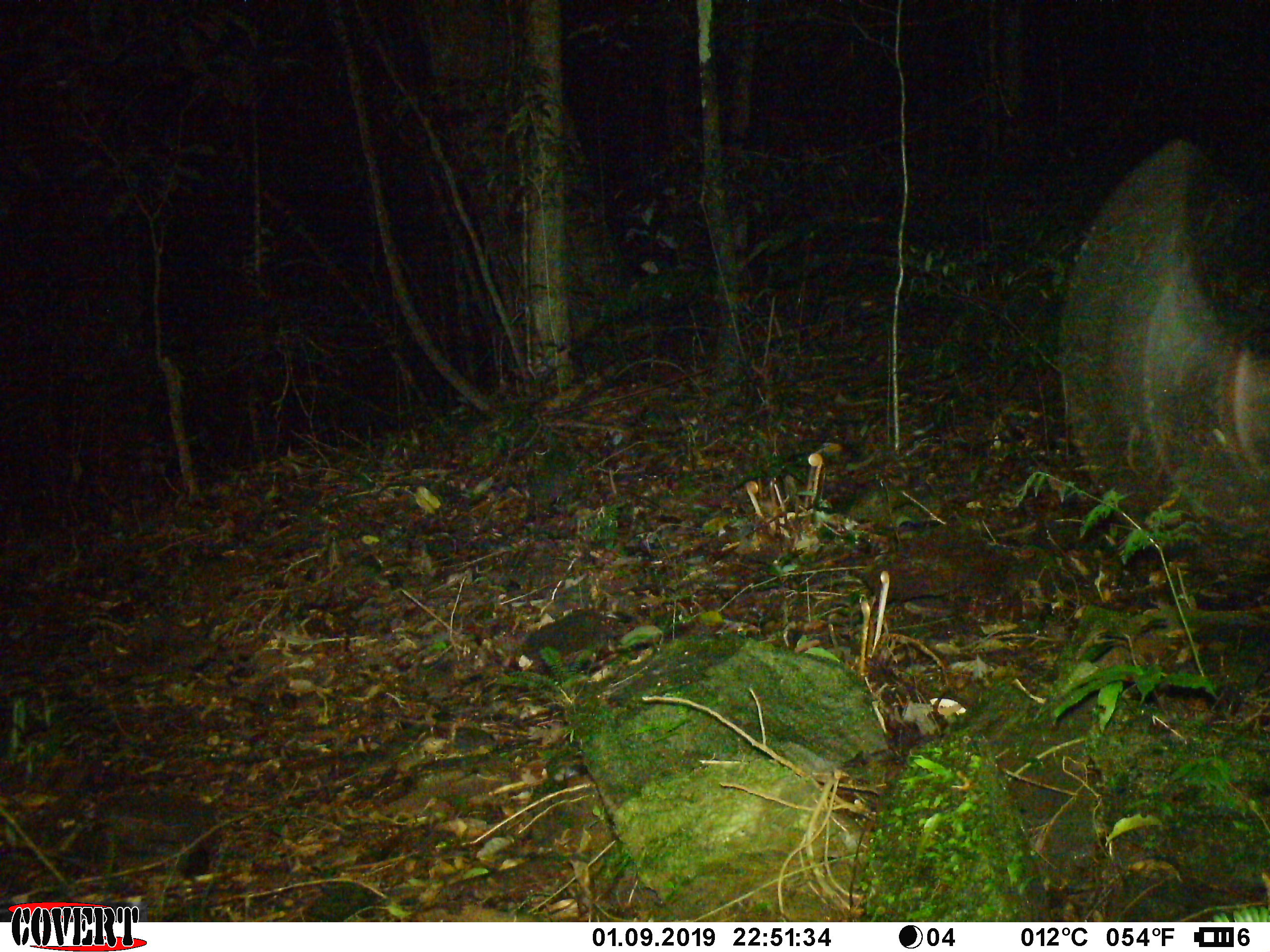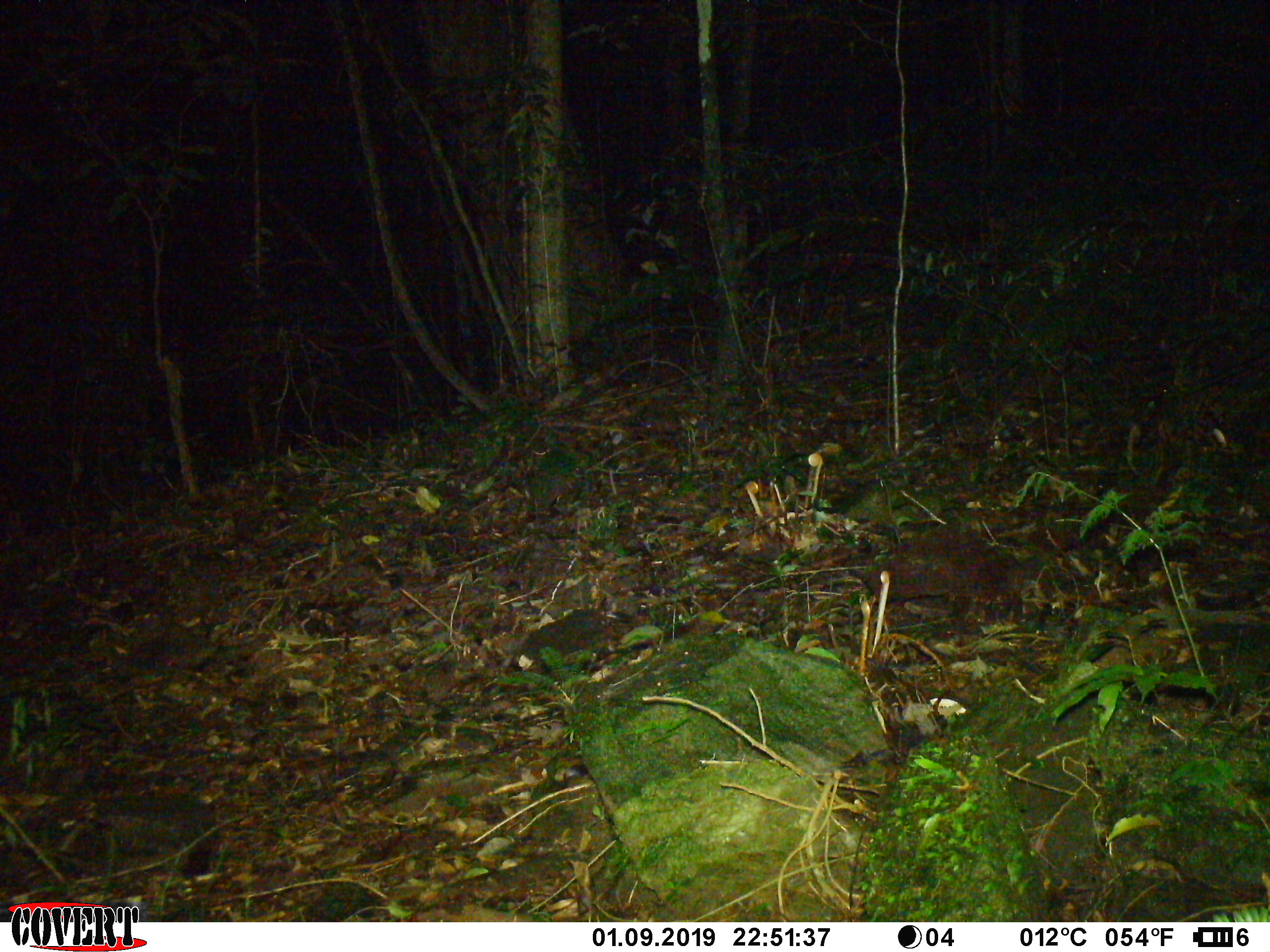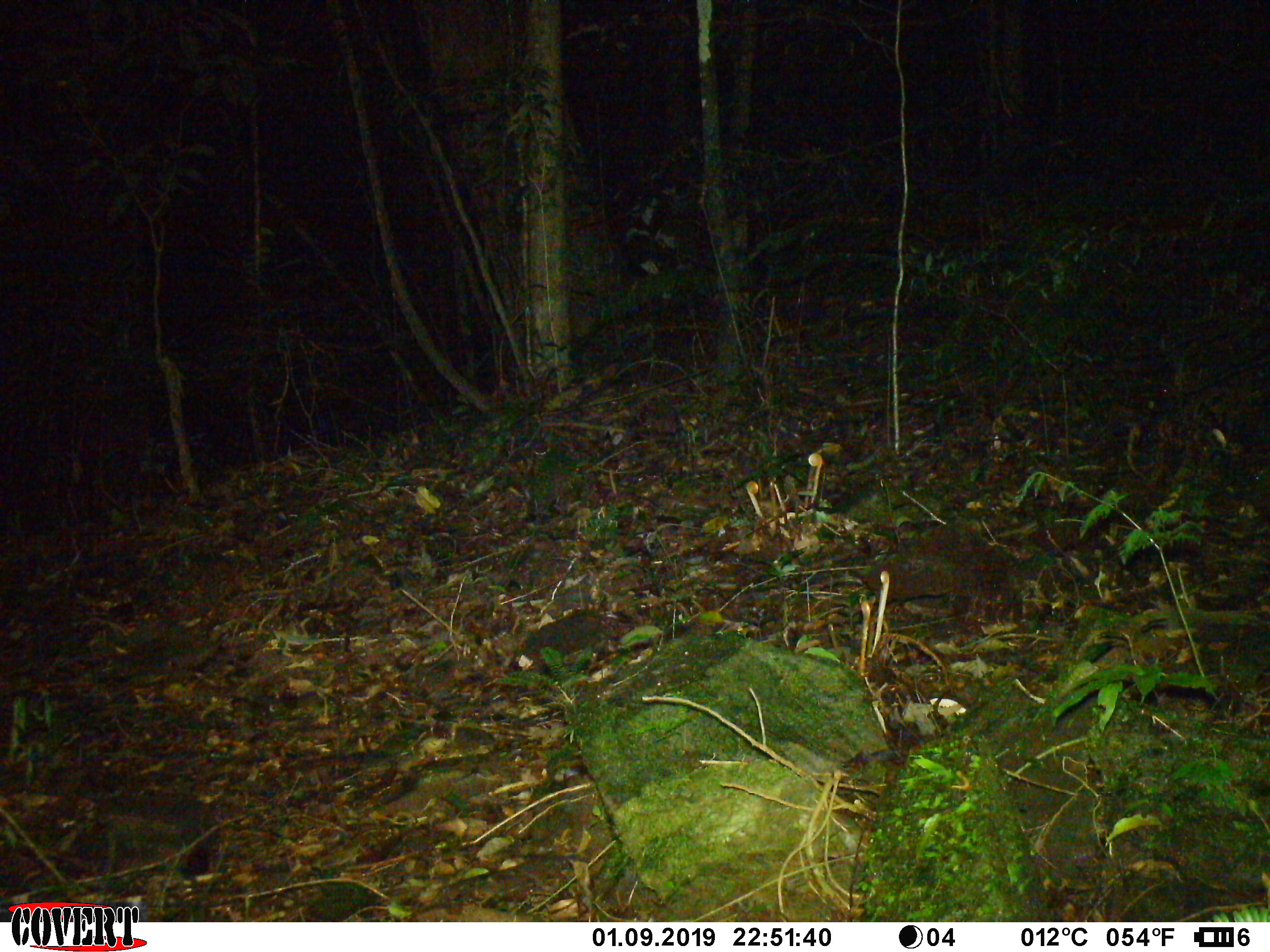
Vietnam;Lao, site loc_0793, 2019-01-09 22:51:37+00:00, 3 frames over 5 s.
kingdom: Animalia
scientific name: Animalia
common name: animal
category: unidentified animal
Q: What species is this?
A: Unidentified animal (animal) (Animalia).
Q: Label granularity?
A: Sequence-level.